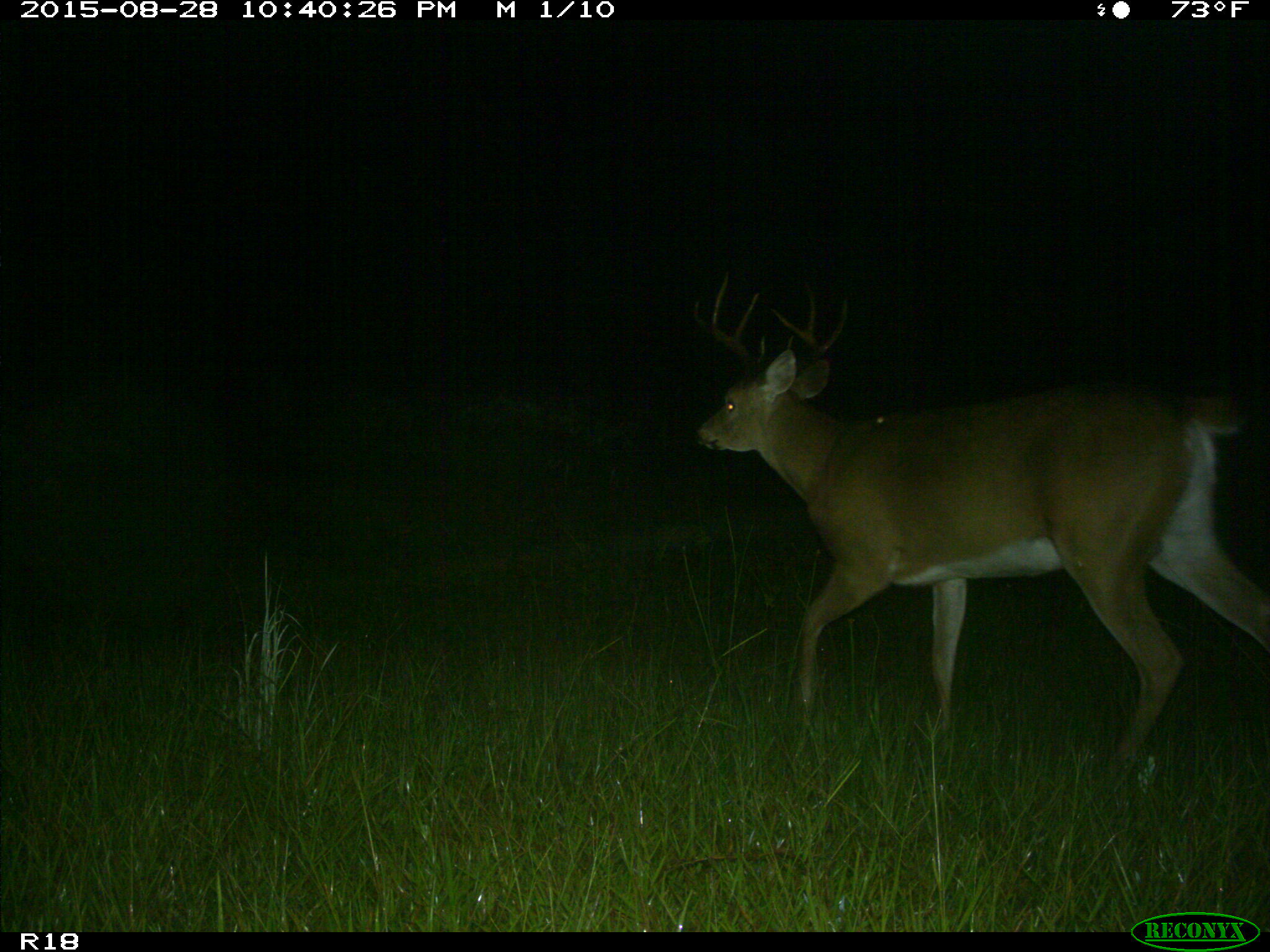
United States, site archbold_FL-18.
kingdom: Animalia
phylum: Chordata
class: Mammalia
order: Artiodactyla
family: Cervidae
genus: Odocoileus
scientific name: Odocoileus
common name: deer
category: unidentified deer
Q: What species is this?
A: Unidentified deer (deer) (Odocoileus).